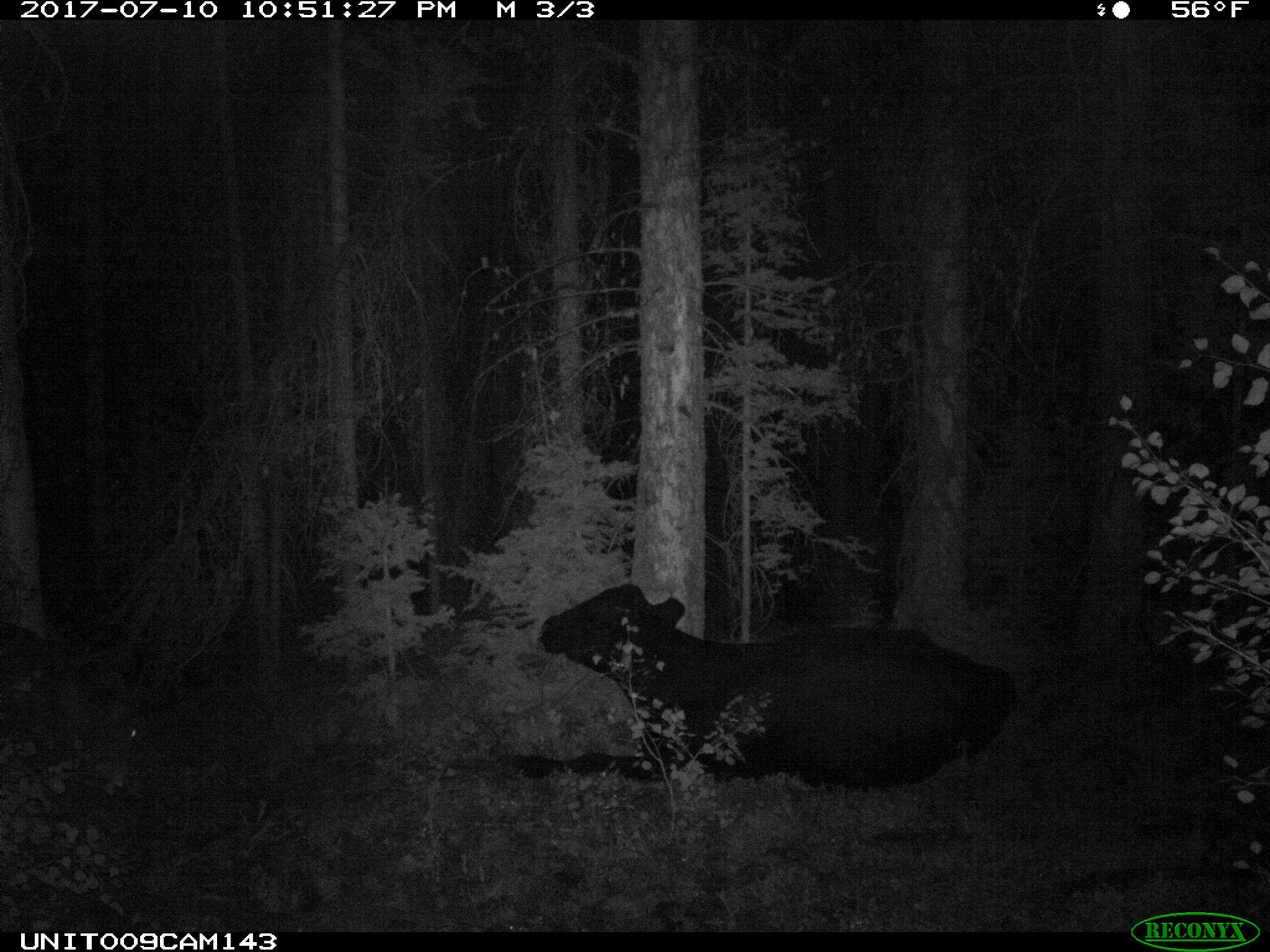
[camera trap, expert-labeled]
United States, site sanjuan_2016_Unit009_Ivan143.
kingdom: Animalia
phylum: Chordata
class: Mammalia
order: Artiodactyla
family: Bovidae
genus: Bos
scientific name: Bos taurus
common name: domestic cow